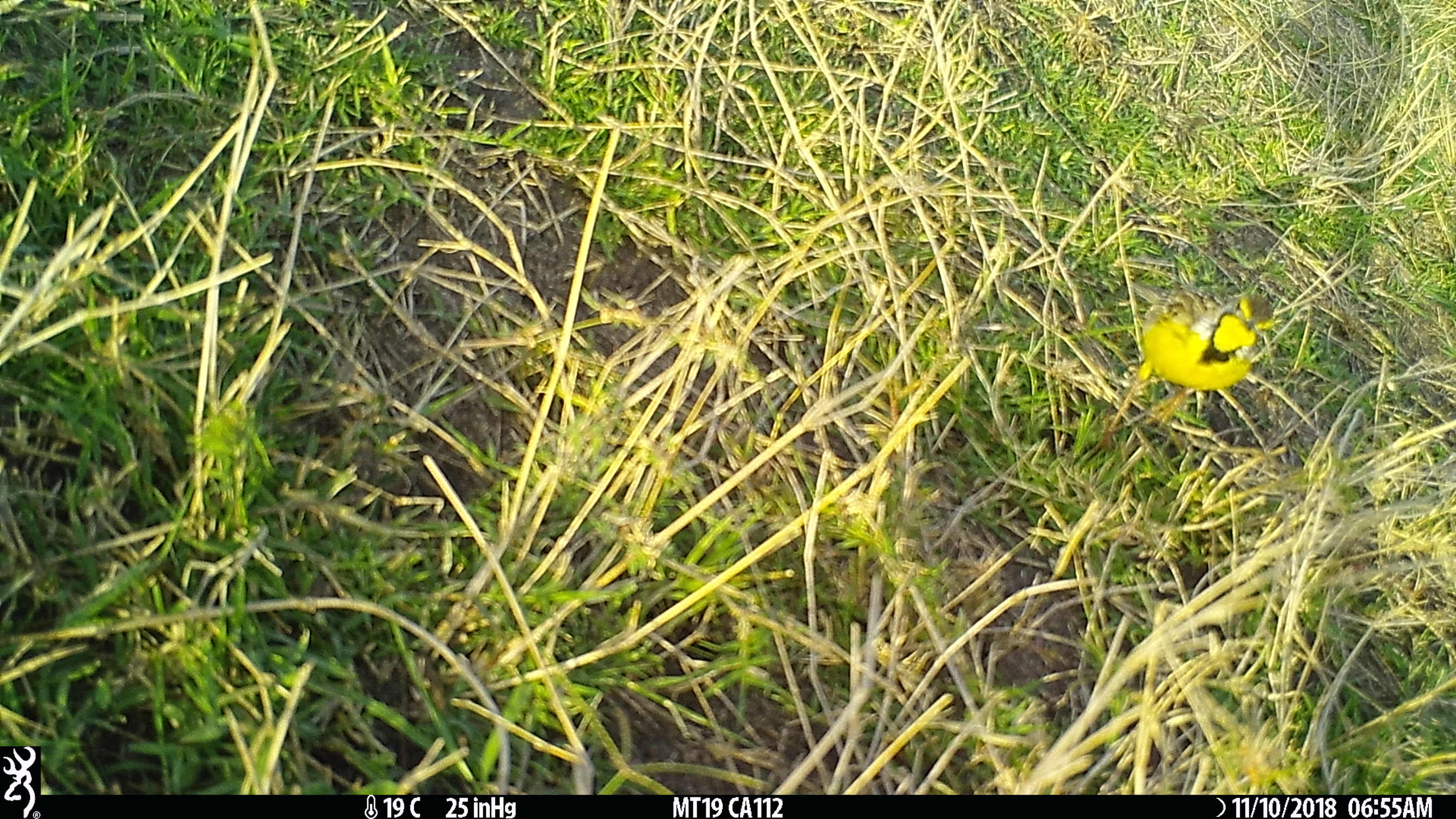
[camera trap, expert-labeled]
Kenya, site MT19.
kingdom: Animalia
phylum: Chordata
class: Aves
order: Passeriformes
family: Motacillidae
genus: Macronyx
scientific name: Macronyx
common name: longclaw